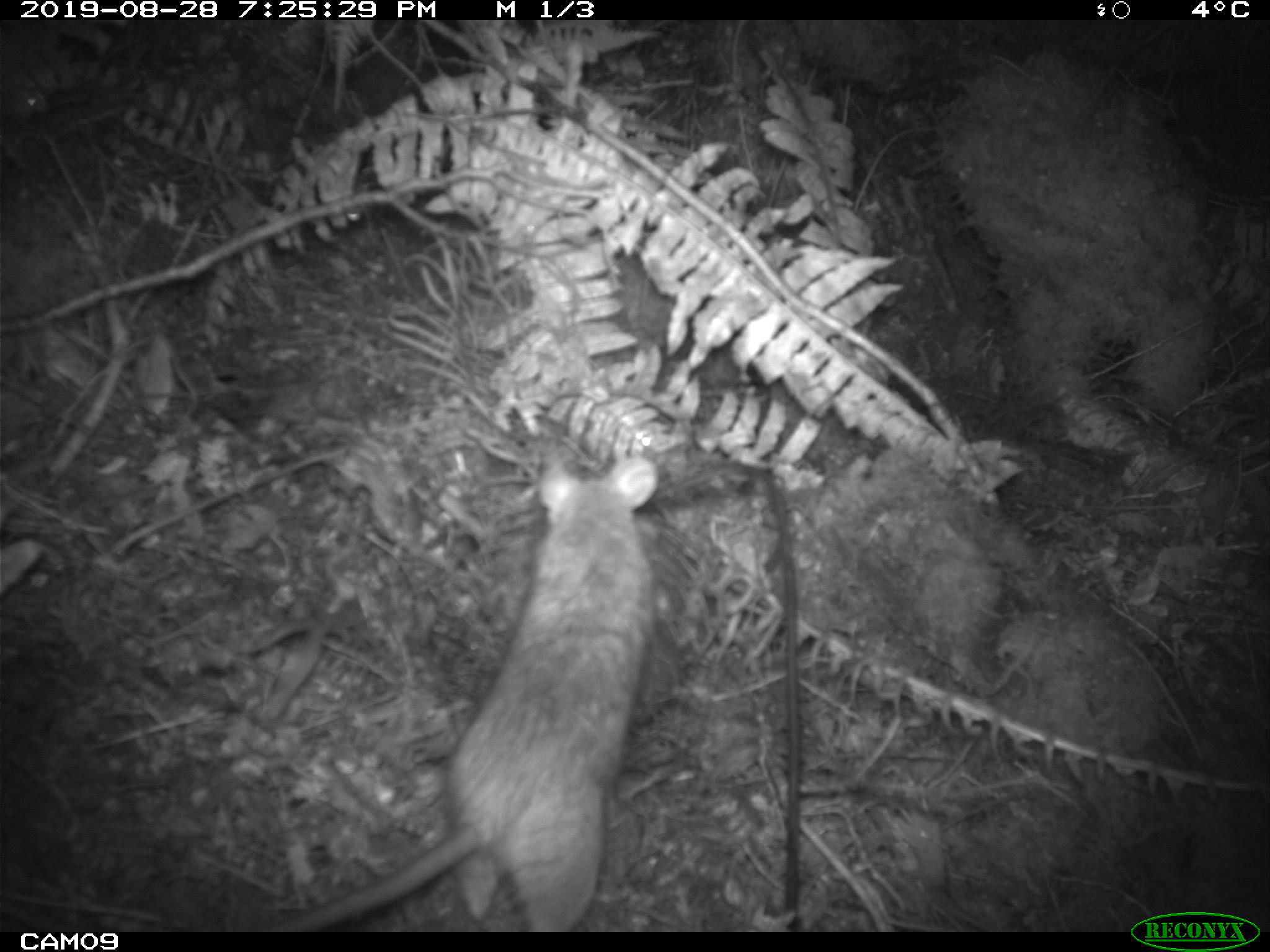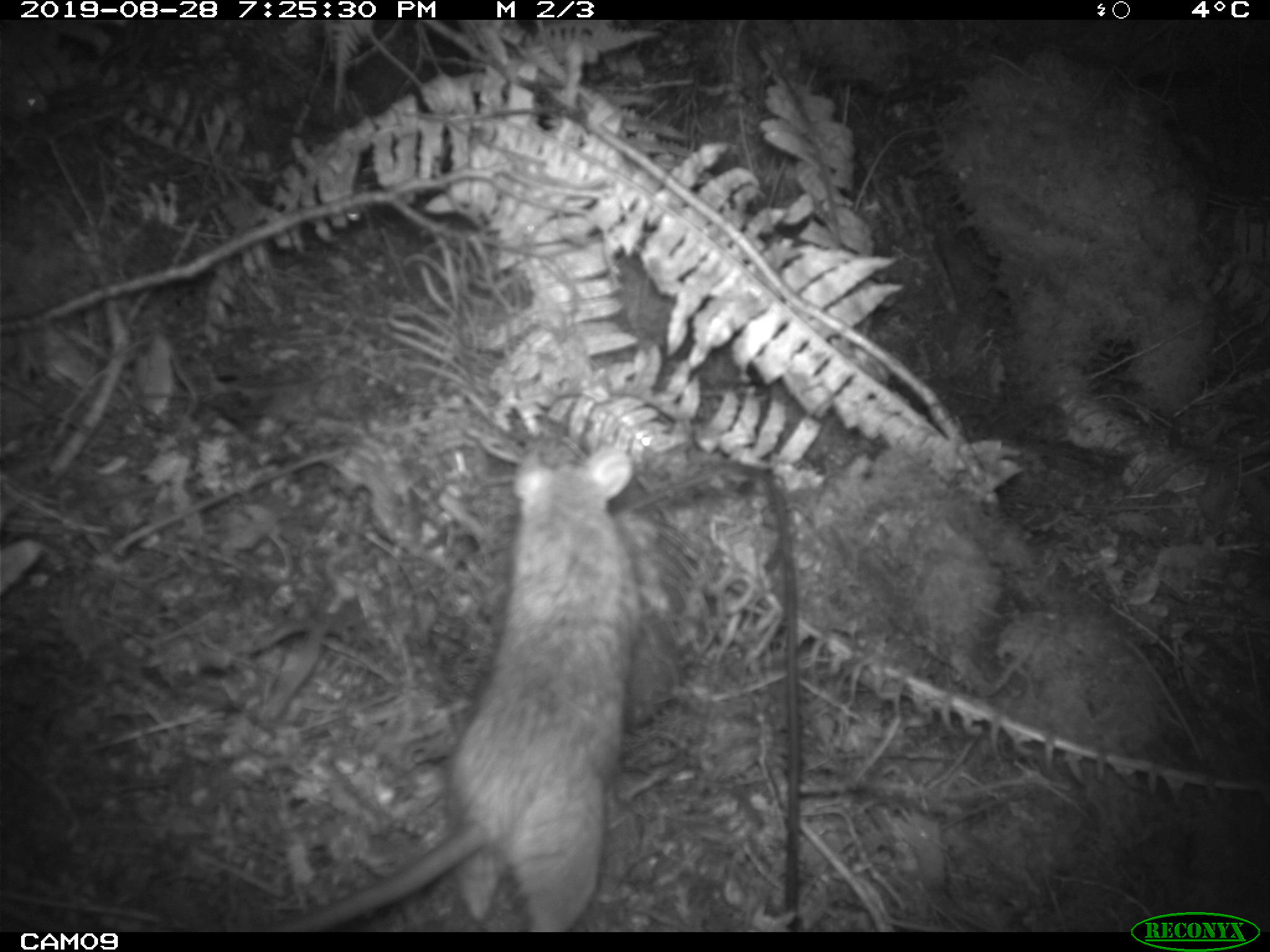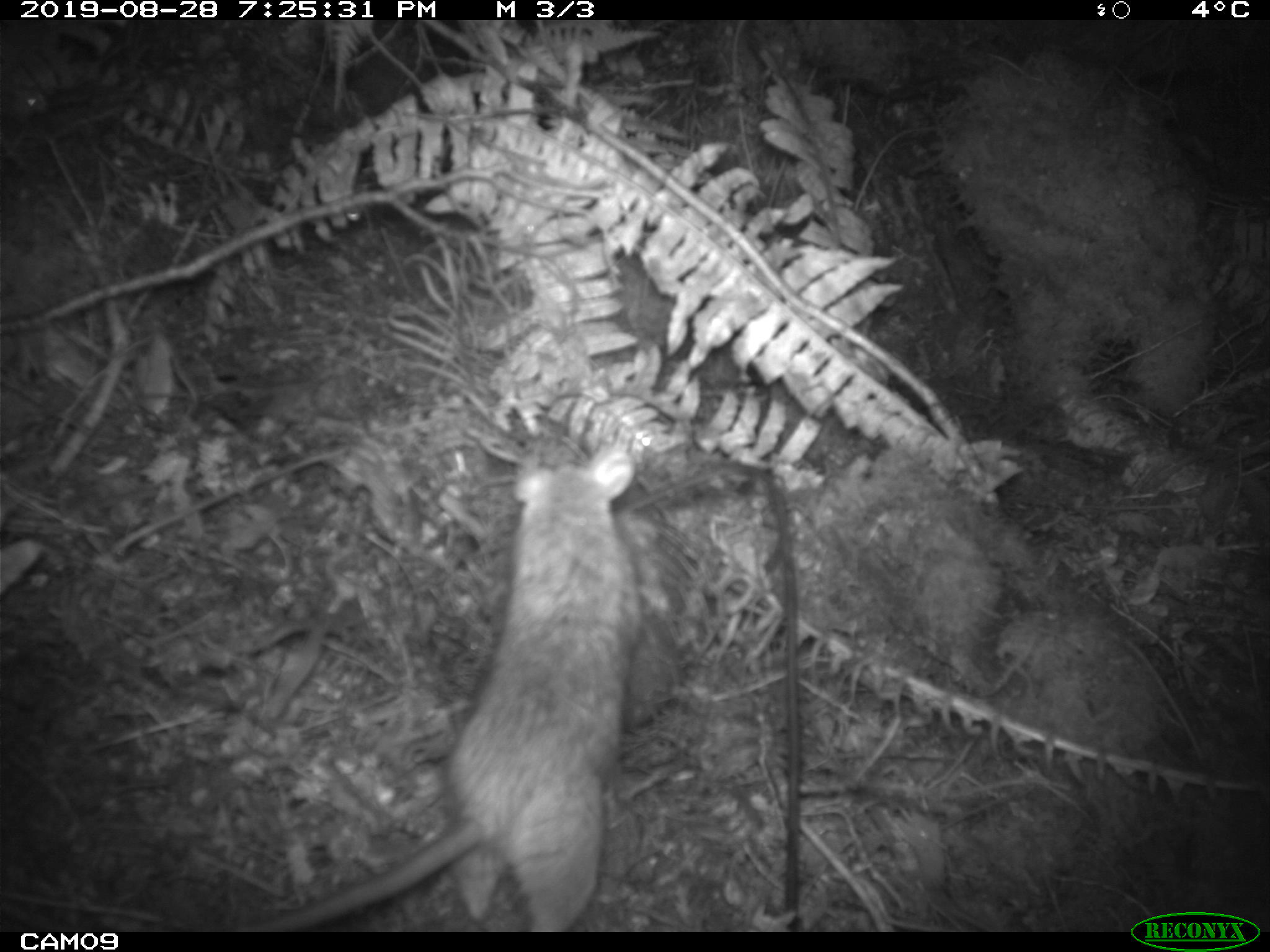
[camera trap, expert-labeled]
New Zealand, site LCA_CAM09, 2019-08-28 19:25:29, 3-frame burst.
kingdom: Animalia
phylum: Chordata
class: Mammalia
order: Rodentia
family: Muridae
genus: Rattus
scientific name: Rattus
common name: rat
Rat (Rattus).